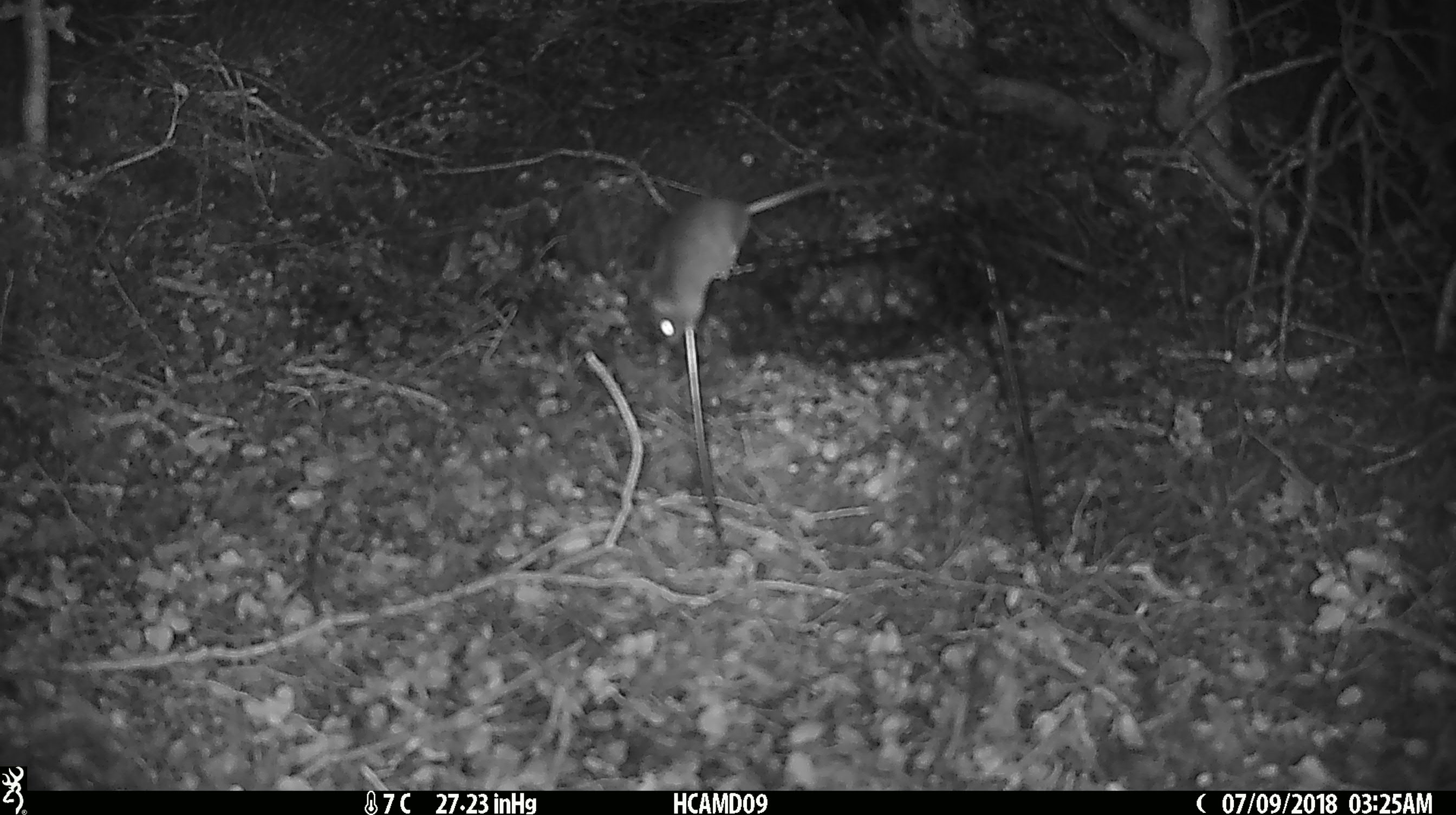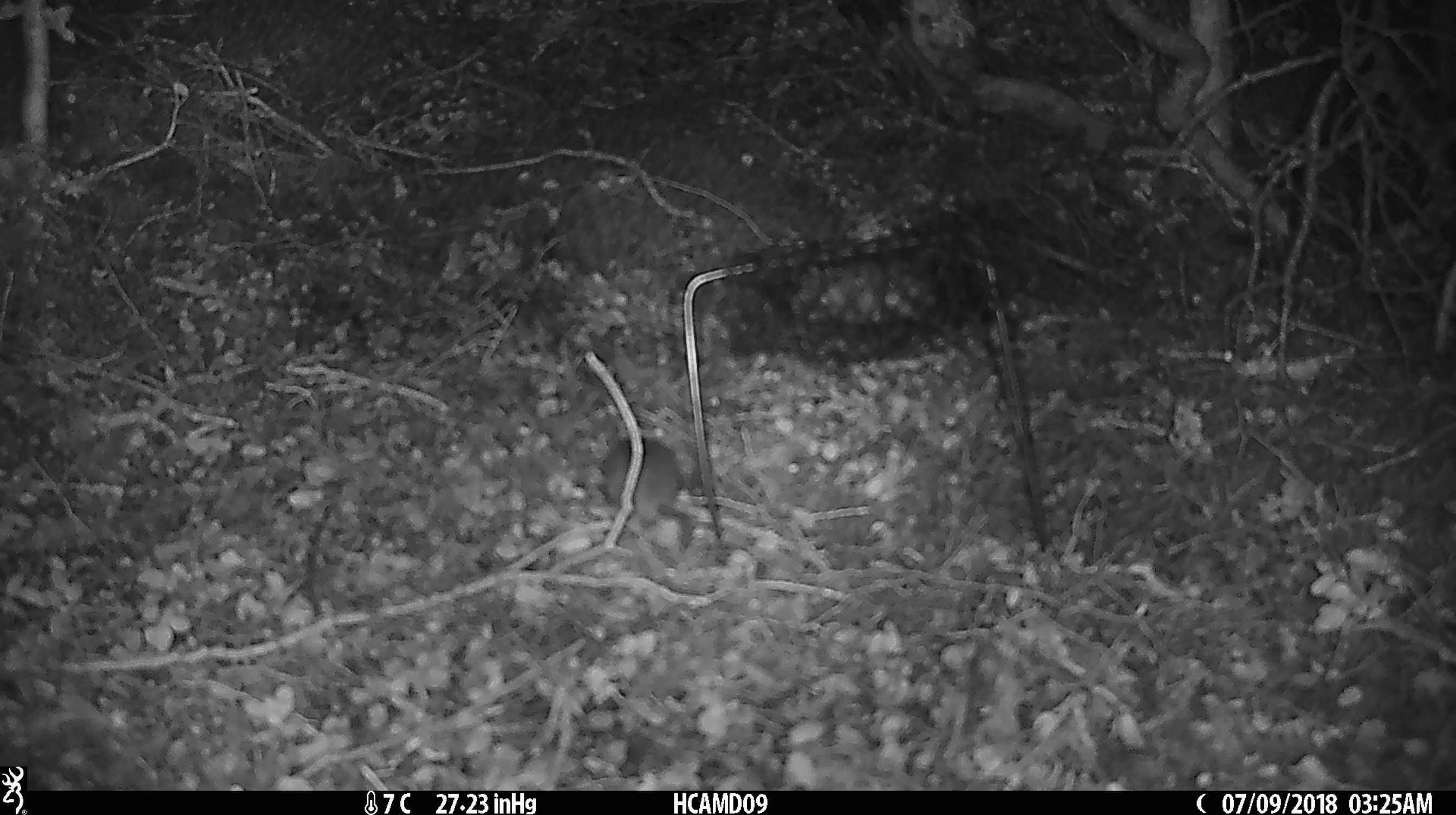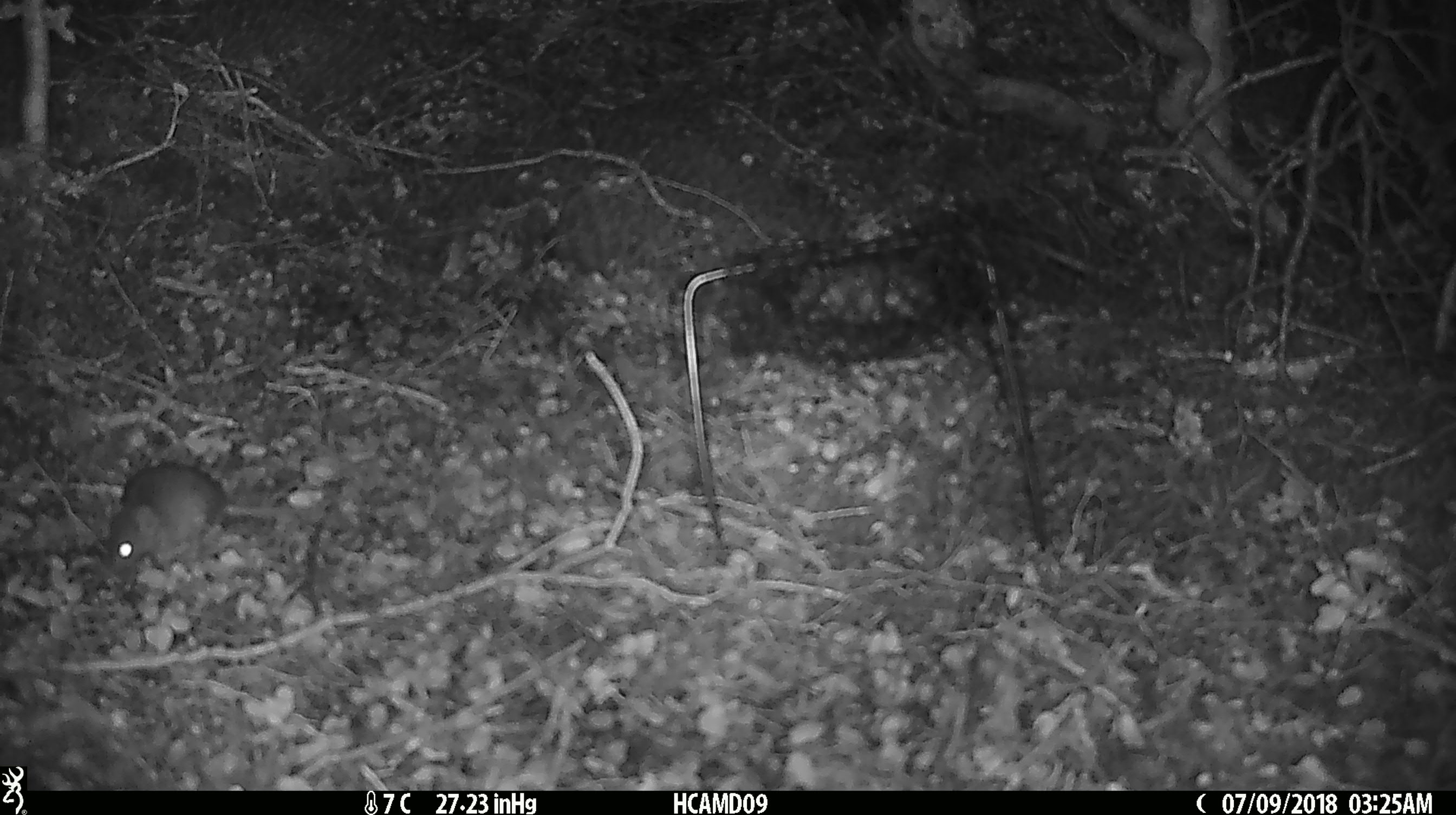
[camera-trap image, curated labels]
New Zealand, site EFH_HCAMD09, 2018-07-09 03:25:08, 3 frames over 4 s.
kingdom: Animalia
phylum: Chordata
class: Mammalia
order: Rodentia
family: Muridae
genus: Mus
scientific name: Mus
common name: mouse